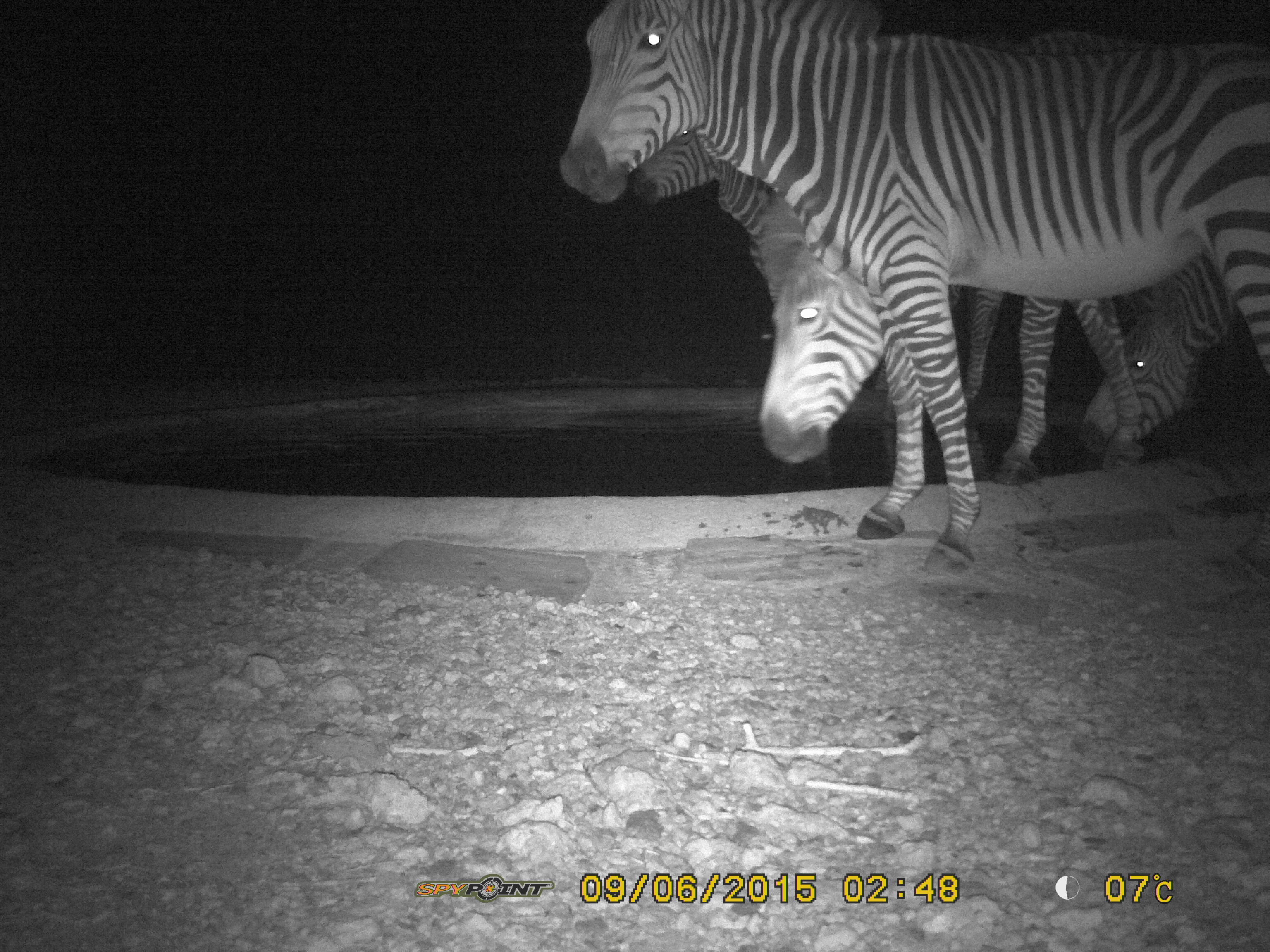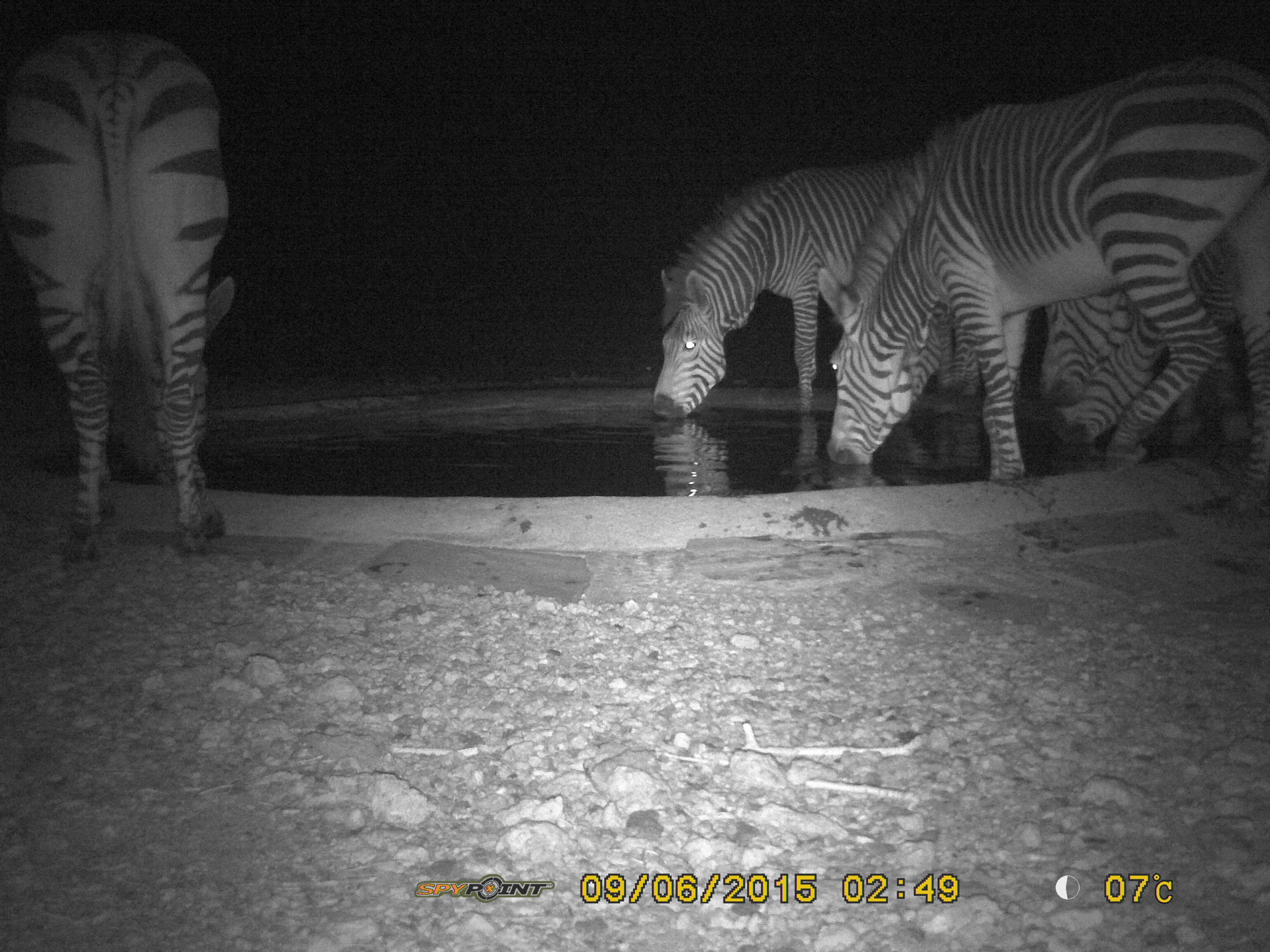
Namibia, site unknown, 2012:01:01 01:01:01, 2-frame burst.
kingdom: Animalia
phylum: Chordata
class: Mammalia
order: Perissodactyla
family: Equidae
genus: Equus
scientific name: Equus zebra hartmannae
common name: hartmann's mountain zebra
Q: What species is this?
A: Equus zebra hartmannae (hartmann's mountain zebra).